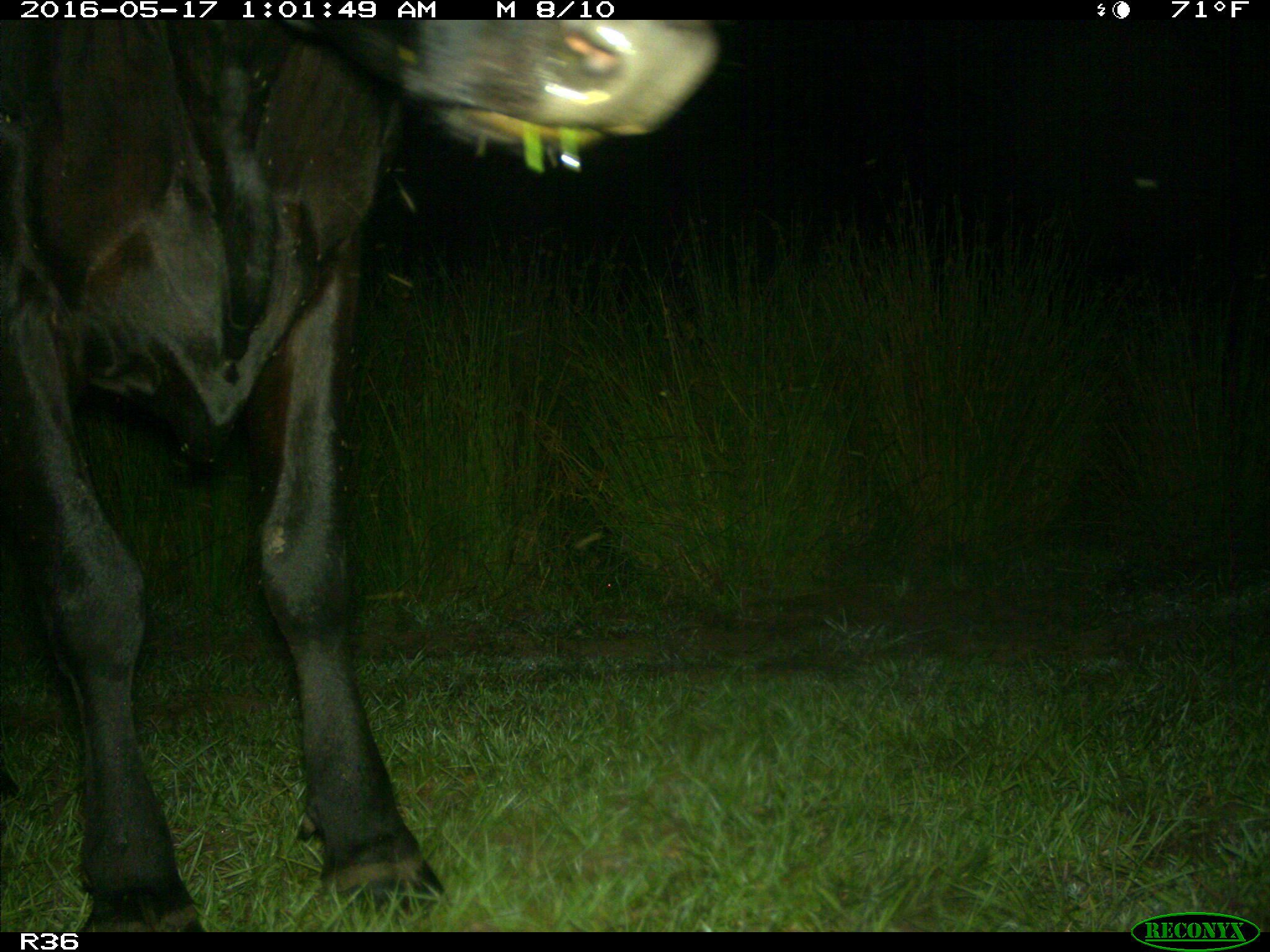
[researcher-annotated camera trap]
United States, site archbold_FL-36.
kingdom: Animalia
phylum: Chordata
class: Mammalia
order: Artiodactyla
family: Bovidae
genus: Bos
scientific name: Bos taurus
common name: domestic cow